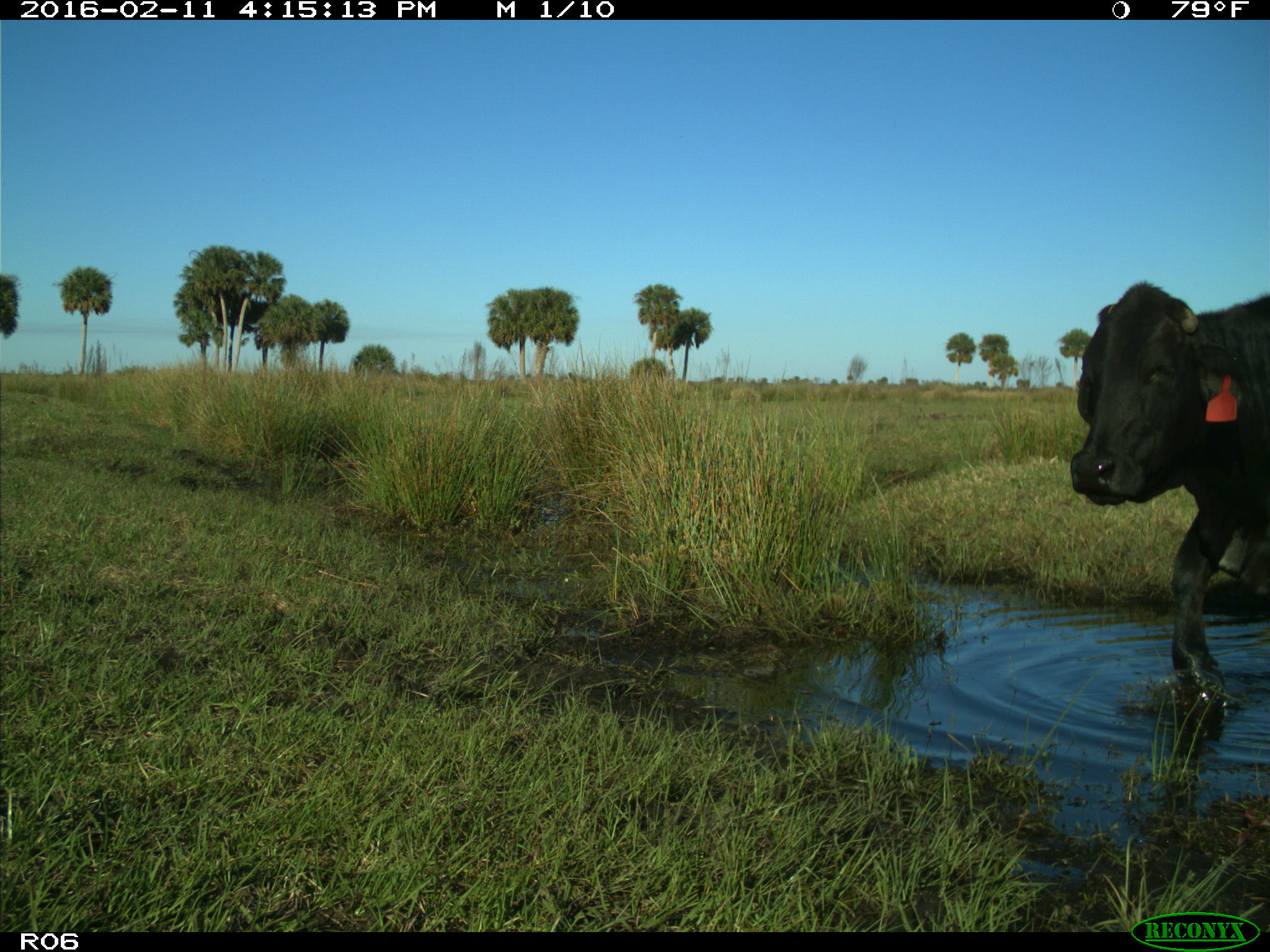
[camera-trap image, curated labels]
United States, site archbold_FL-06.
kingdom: Animalia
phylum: Chordata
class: Mammalia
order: Artiodactyla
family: Bovidae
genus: Bos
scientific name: Bos taurus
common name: domestic cow